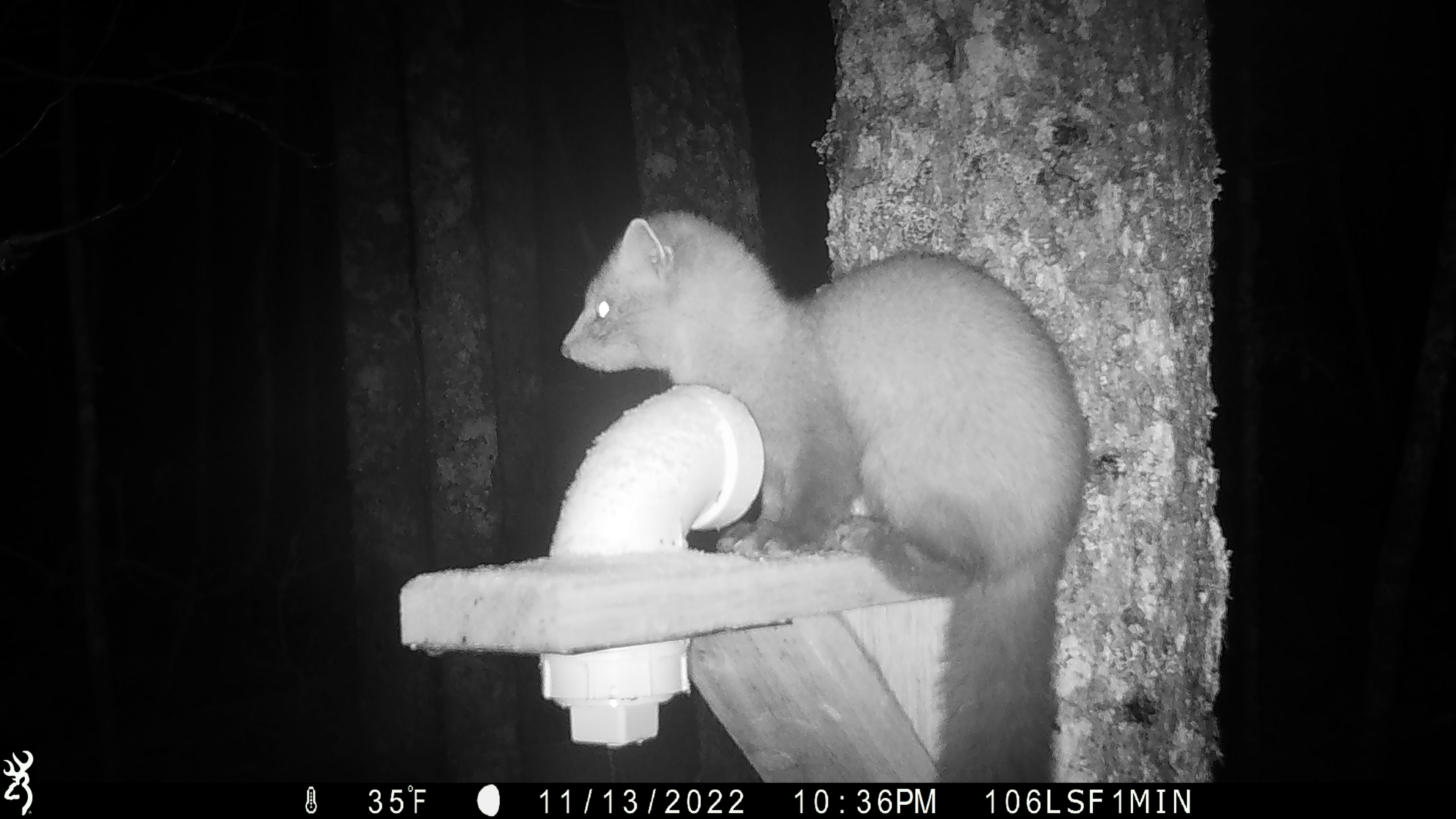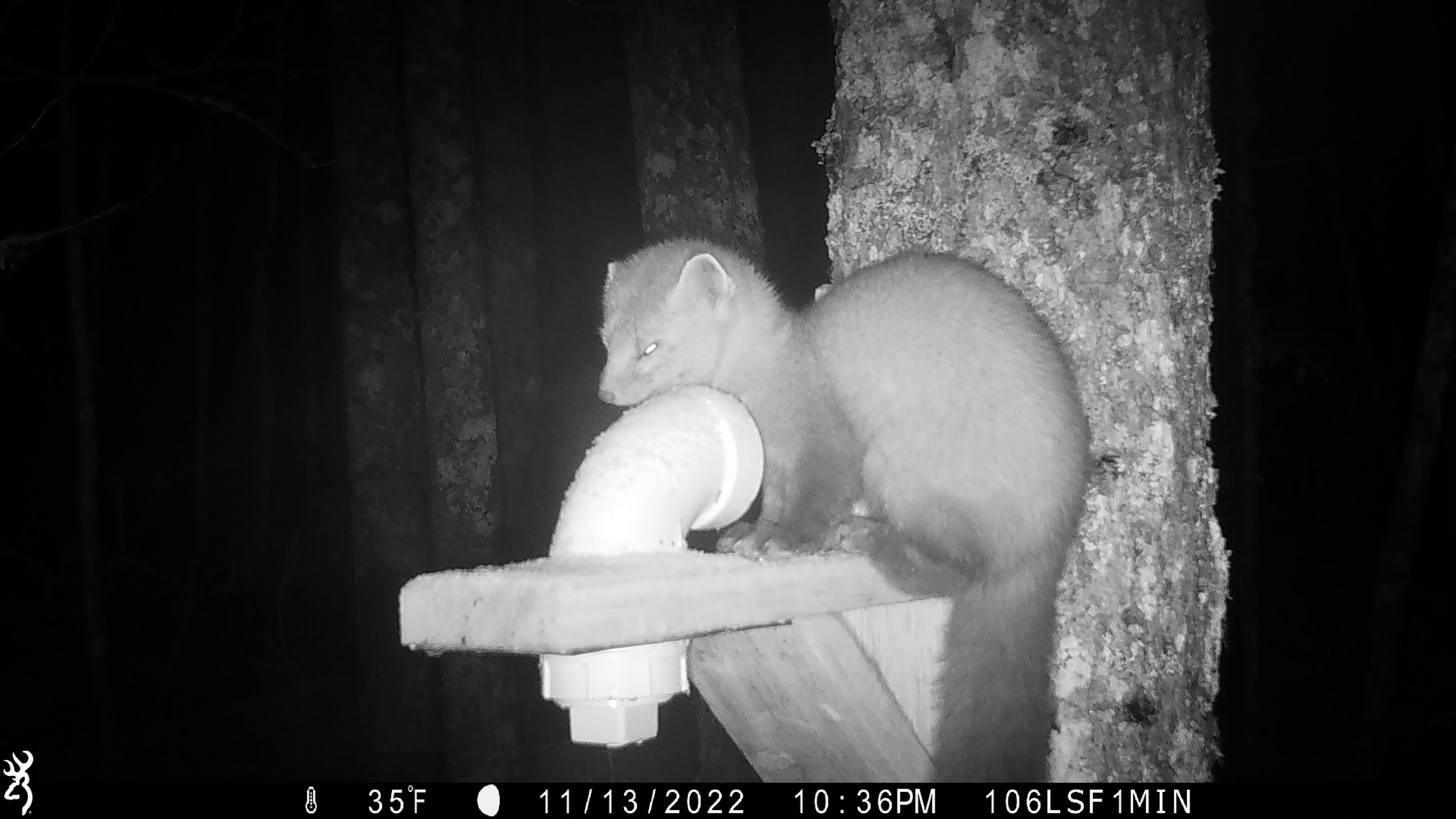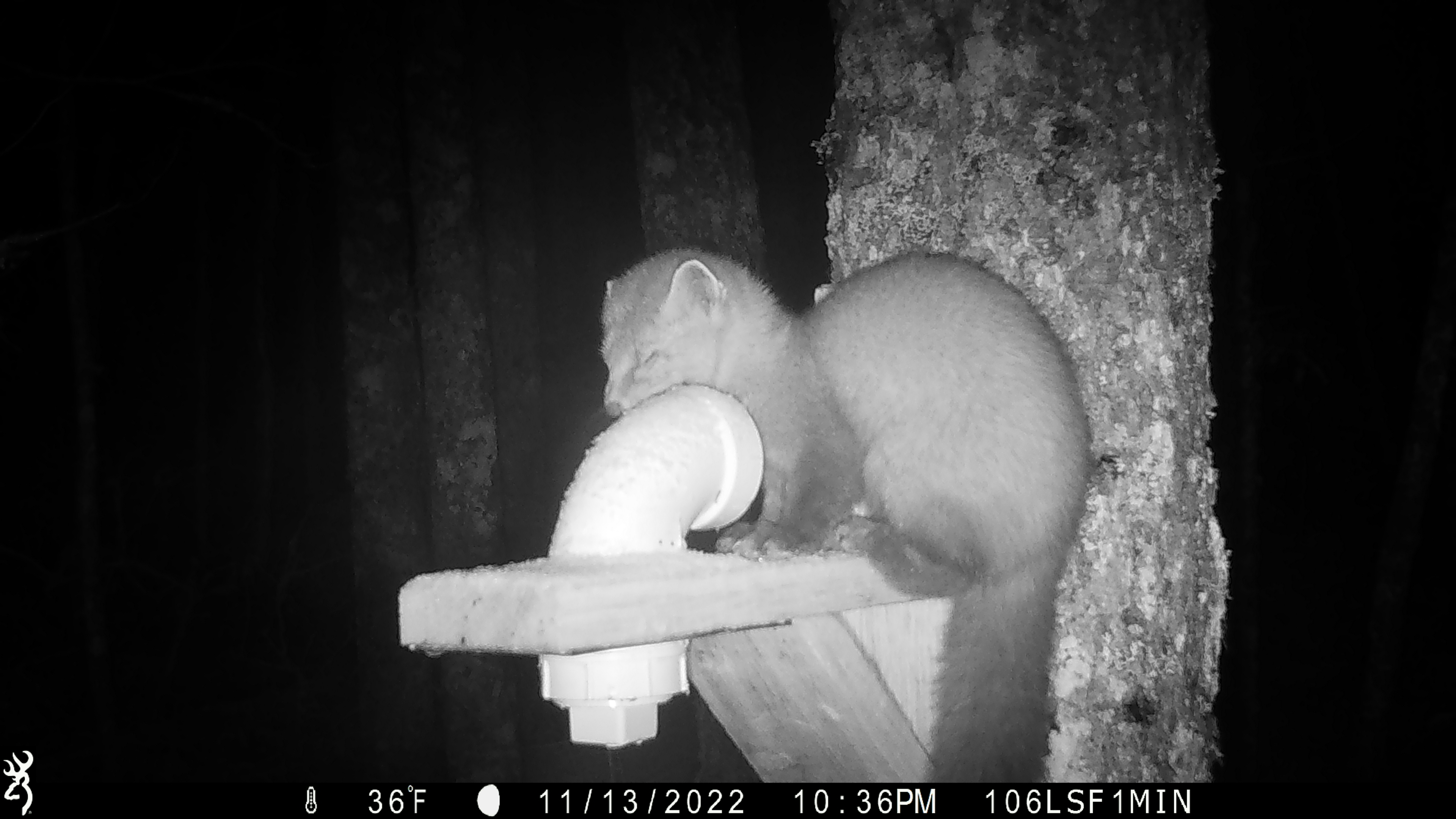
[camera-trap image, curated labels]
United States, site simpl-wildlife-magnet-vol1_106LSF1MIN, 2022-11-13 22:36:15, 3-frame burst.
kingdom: Animalia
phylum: Chordata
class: Mammalia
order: Carnivora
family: Mustelidae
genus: Martes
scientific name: Martes americana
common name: american marten